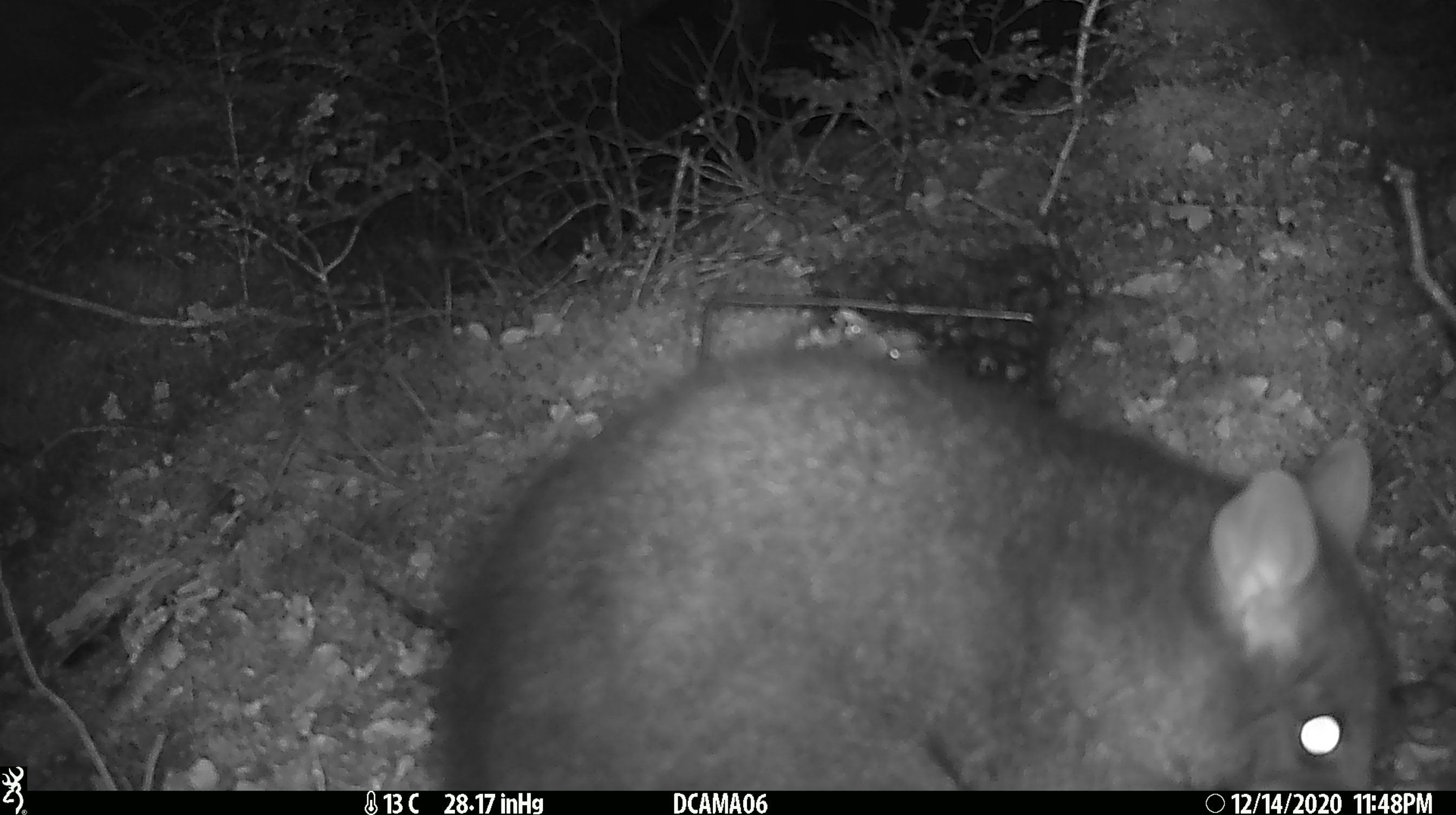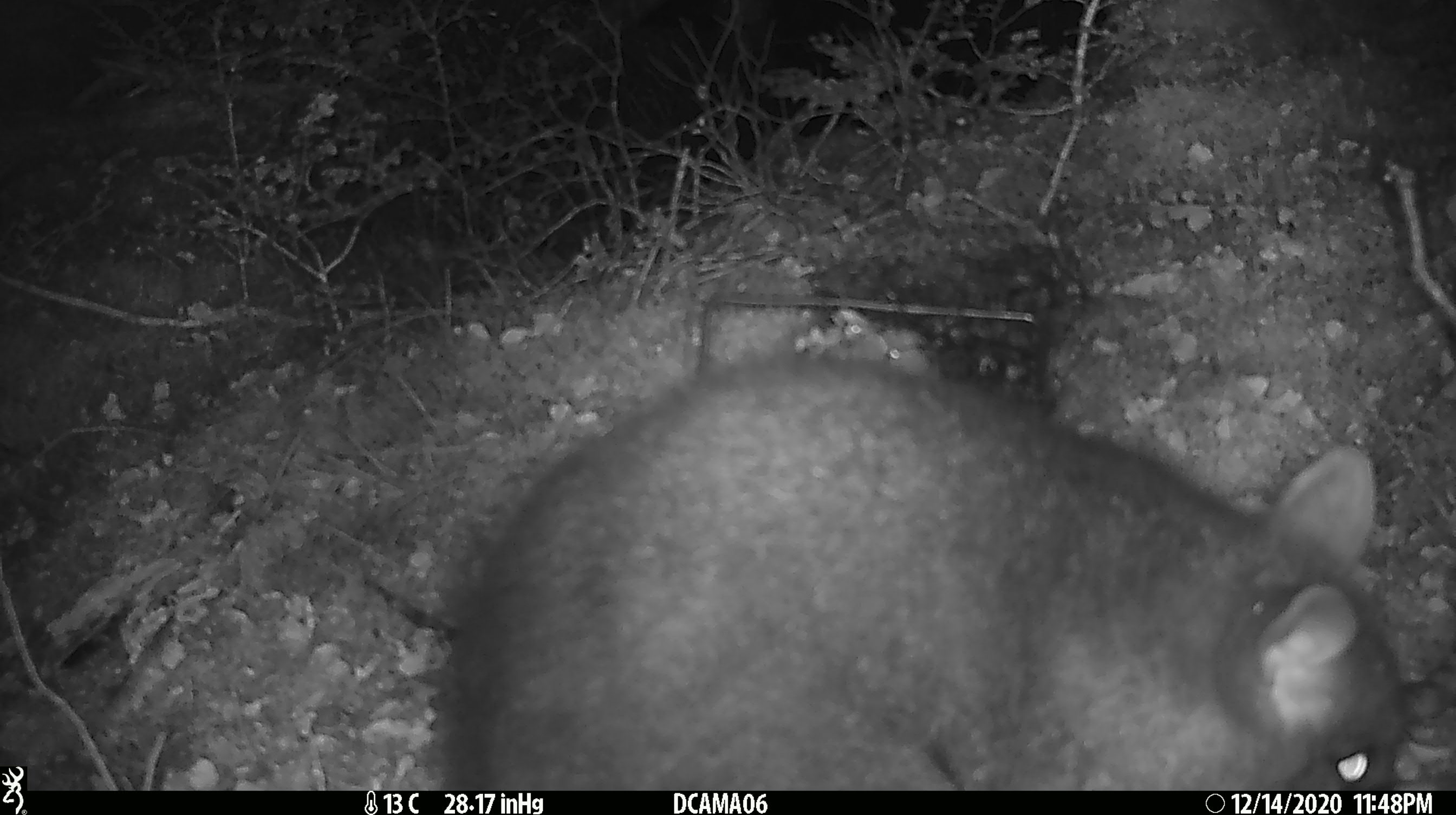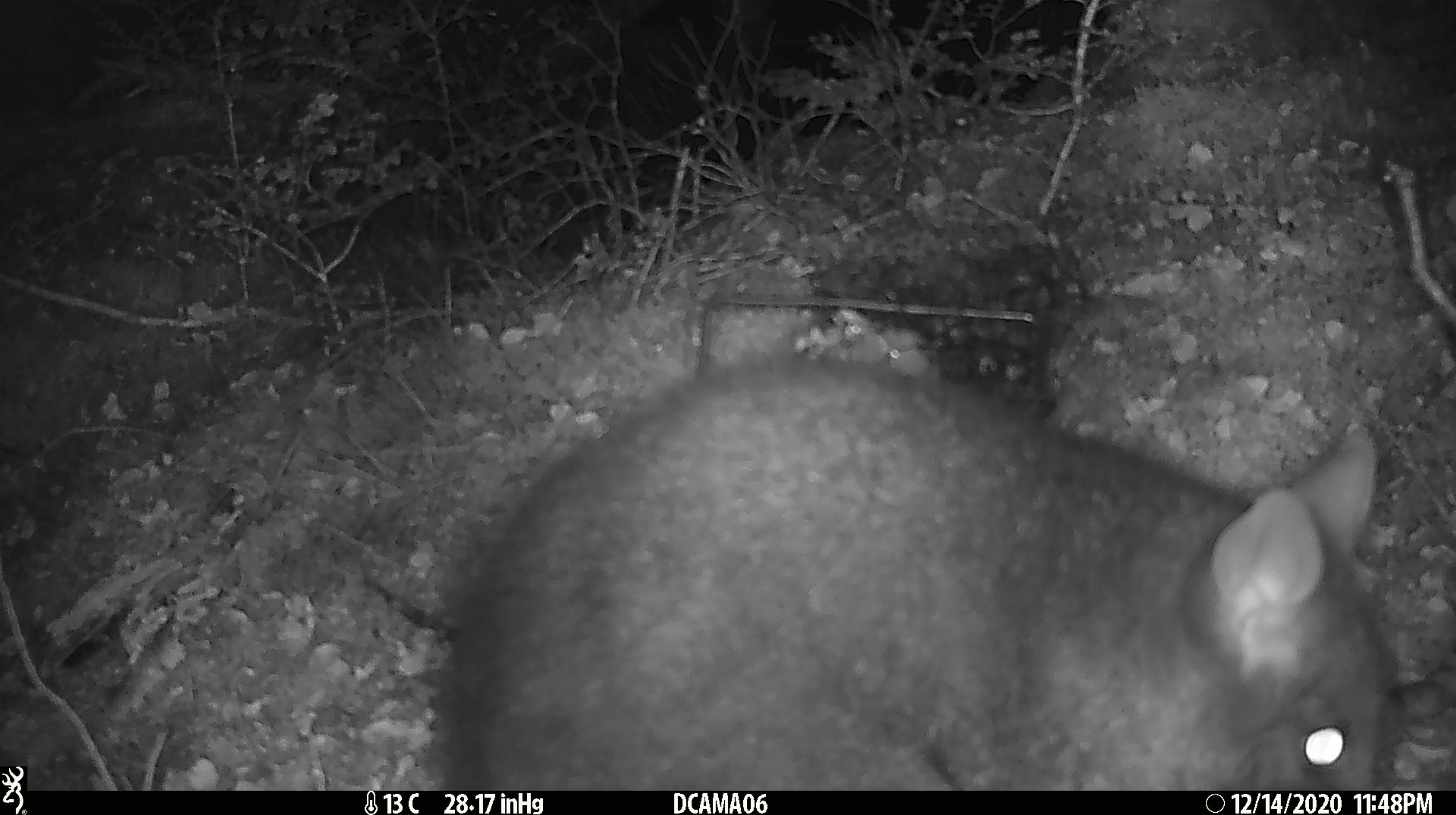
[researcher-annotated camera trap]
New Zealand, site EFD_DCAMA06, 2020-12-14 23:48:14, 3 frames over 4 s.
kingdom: Animalia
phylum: Chordata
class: Mammalia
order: Diprotodontia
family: Phalangeridae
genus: Trichosurus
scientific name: Trichosurus vulpecula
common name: common brushtail possum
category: possum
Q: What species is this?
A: Possum (common brushtail possum) (Trichosurus vulpecula).